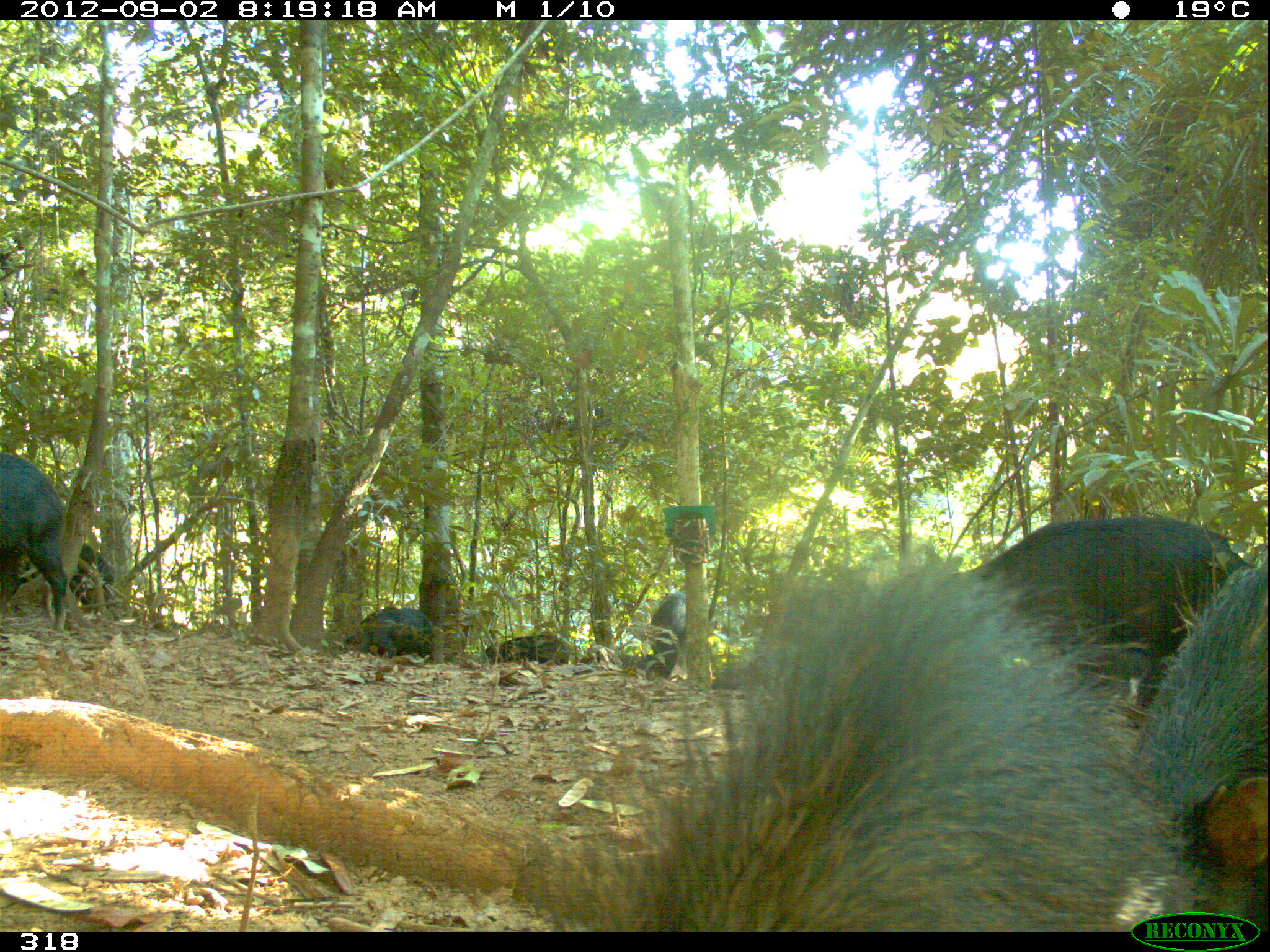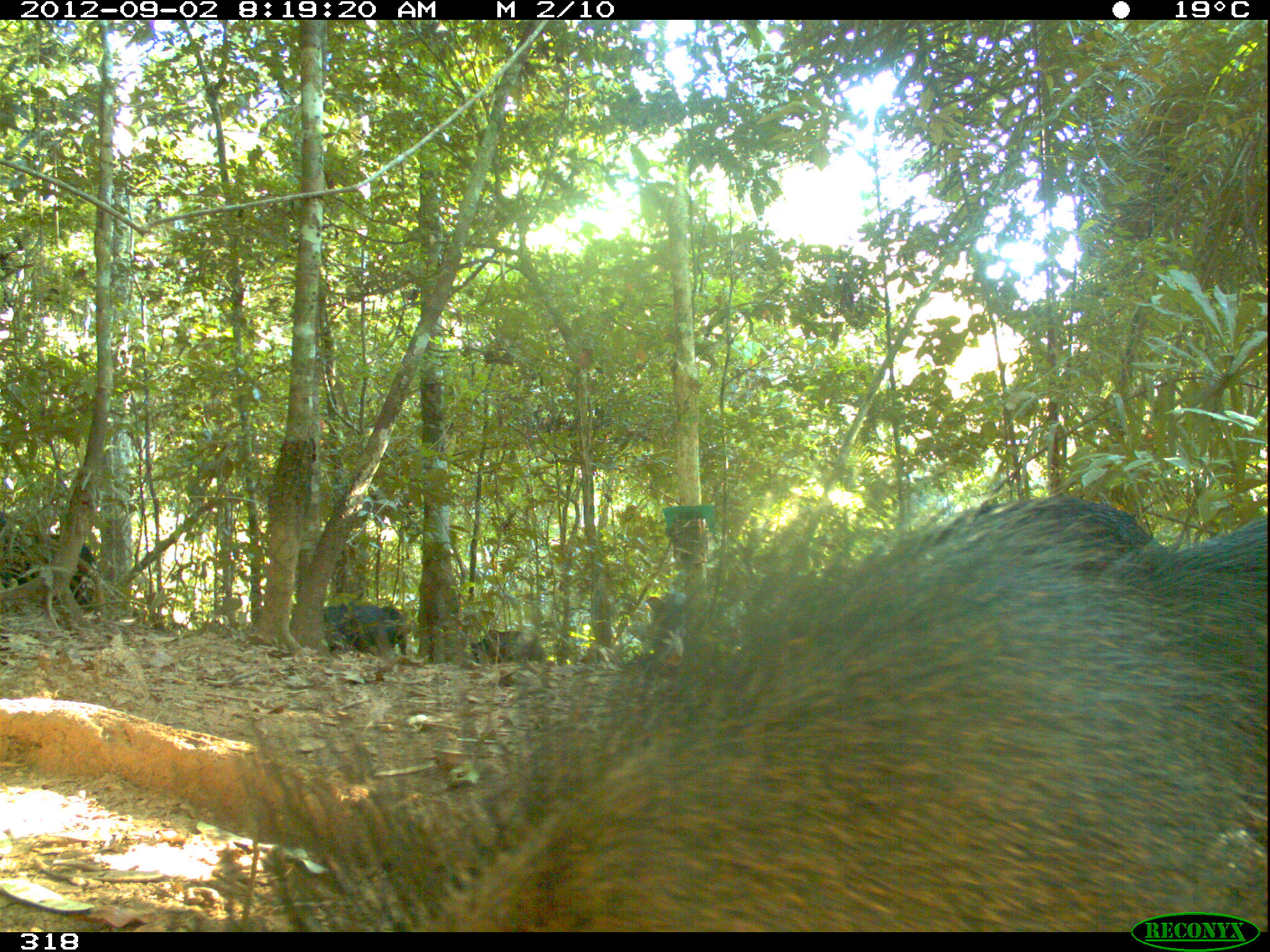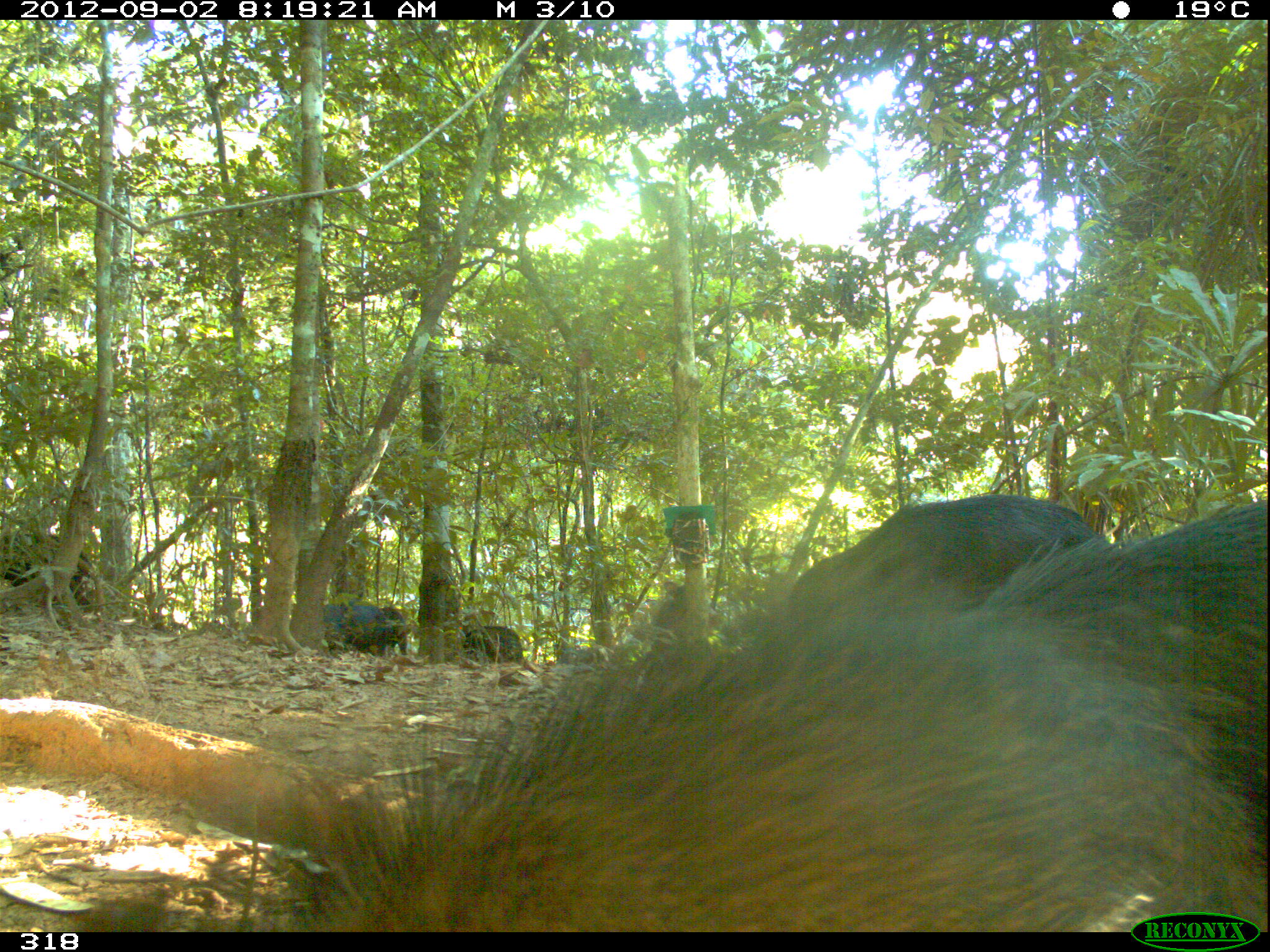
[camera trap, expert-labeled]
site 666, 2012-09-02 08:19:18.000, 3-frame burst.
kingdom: Animalia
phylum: Chordata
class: Mammalia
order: Artiodactyla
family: Tayassuidae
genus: Tayassu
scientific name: Tayassu pecari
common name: white-lipped peccary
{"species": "Tayassu pecari (white-lipped peccary)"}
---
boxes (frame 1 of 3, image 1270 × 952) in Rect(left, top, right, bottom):
tayassu pecari: Rect(569, 558, 1175, 932); Rect(938, 513, 1247, 727); Rect(1130, 550, 1269, 932); Rect(0, 451, 67, 630); Rect(4, 542, 119, 621); Rect(367, 608, 436, 664); Rect(646, 590, 687, 679); Rect(338, 606, 398, 658); Rect(478, 634, 569, 664); Rect(712, 662, 770, 689); Rect(619, 653, 652, 671)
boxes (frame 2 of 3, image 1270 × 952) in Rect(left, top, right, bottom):
tayassu pecari: Rect(208, 501, 1265, 928); Rect(1095, 518, 1267, 671); Rect(915, 497, 1154, 576); Rect(10, 531, 98, 603); Rect(320, 599, 397, 653); Rect(645, 593, 687, 674); Rect(467, 628, 547, 665); Rect(0, 510, 28, 589); Rect(376, 605, 408, 656)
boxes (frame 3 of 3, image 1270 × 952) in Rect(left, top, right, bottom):
tayassu pecari: Rect(267, 556, 1266, 932); Rect(973, 497, 1270, 877); Rect(788, 493, 1117, 607); Rect(0, 531, 92, 615); Rect(651, 579, 722, 651); Rect(322, 600, 385, 656); Rect(463, 625, 524, 665); Rect(553, 642, 617, 666); Rect(379, 607, 406, 655)